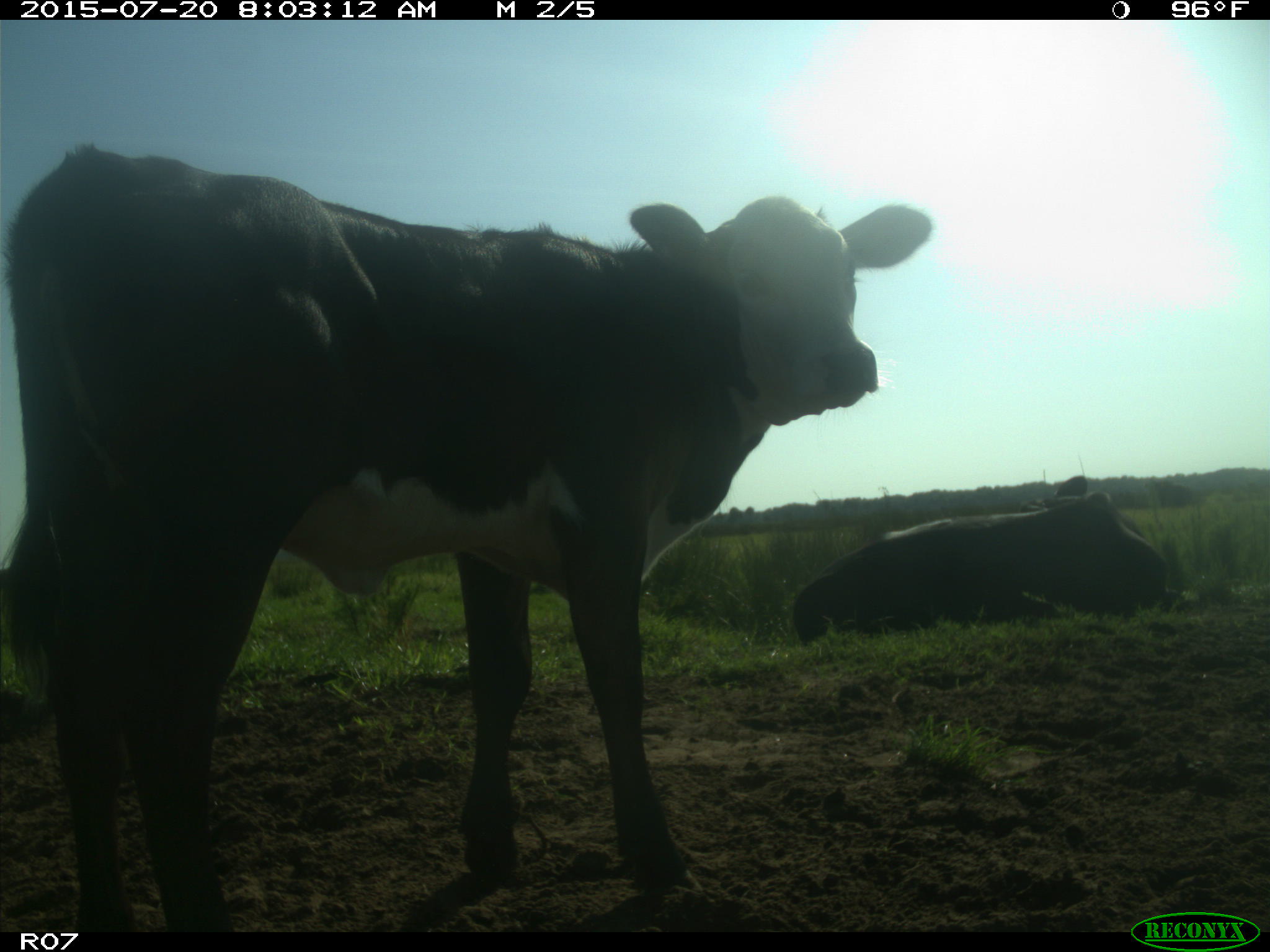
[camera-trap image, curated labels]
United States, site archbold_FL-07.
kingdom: Animalia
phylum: Chordata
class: Mammalia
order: Artiodactyla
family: Bovidae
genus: Bos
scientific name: Bos taurus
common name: domestic cow